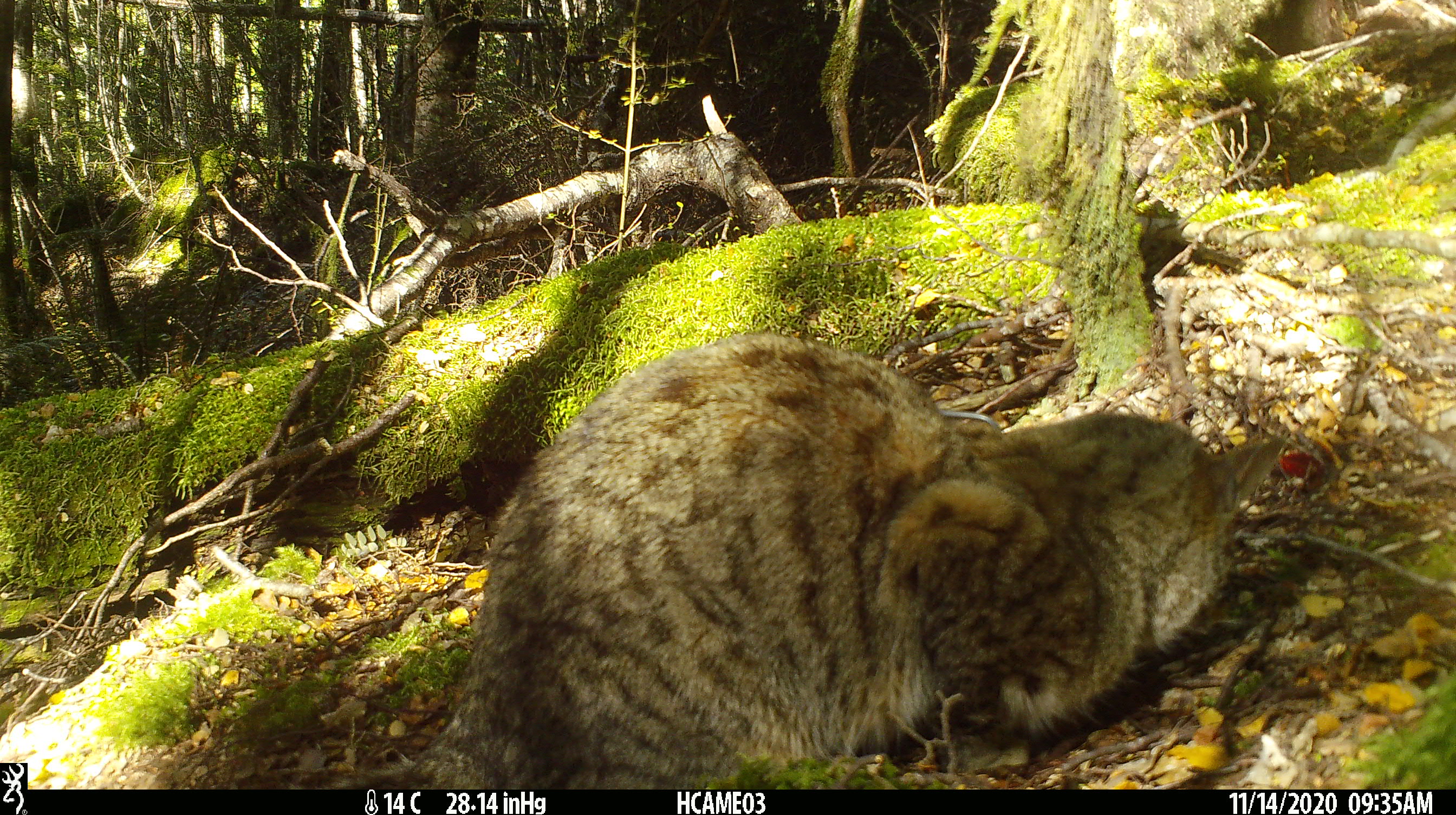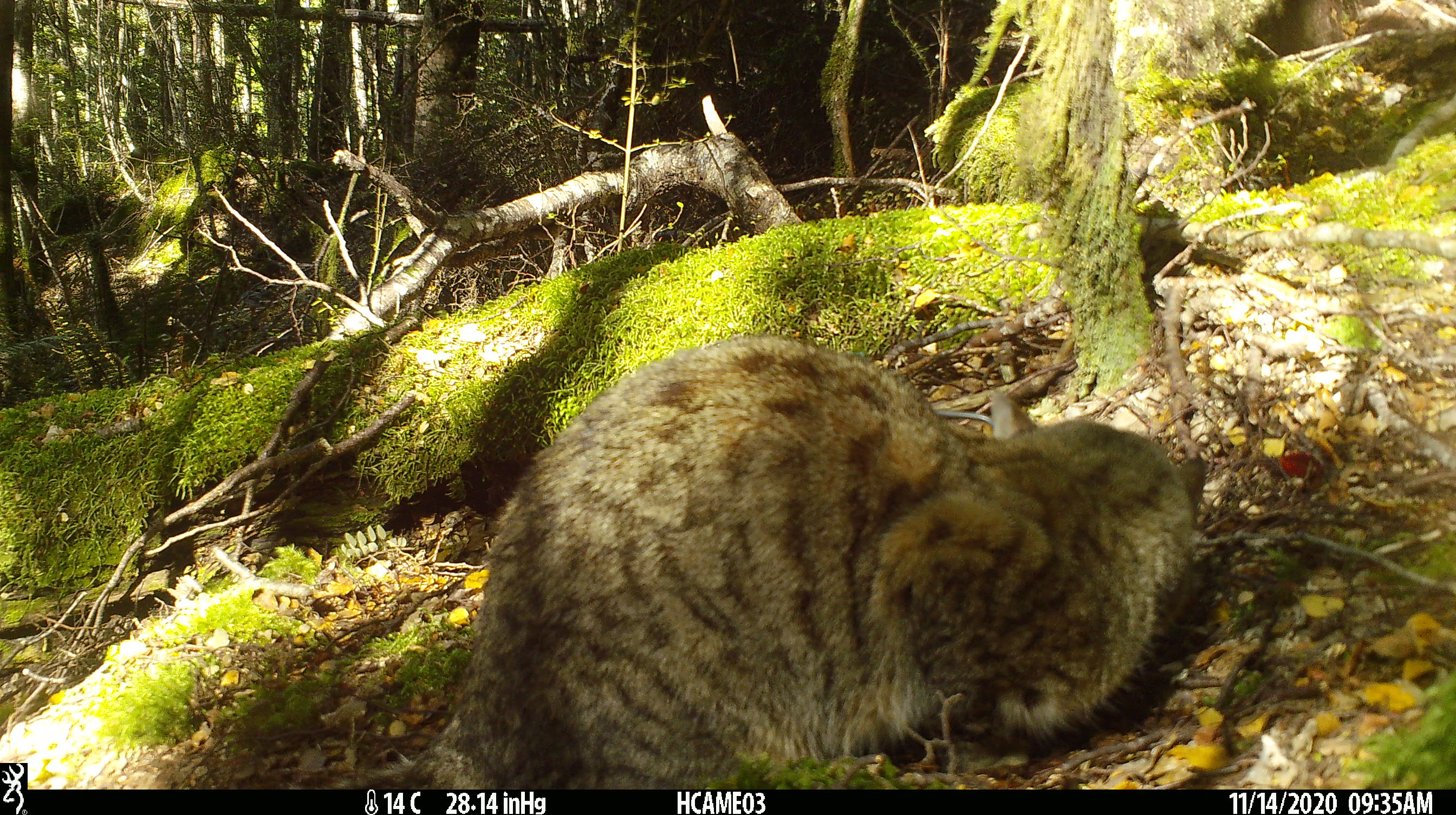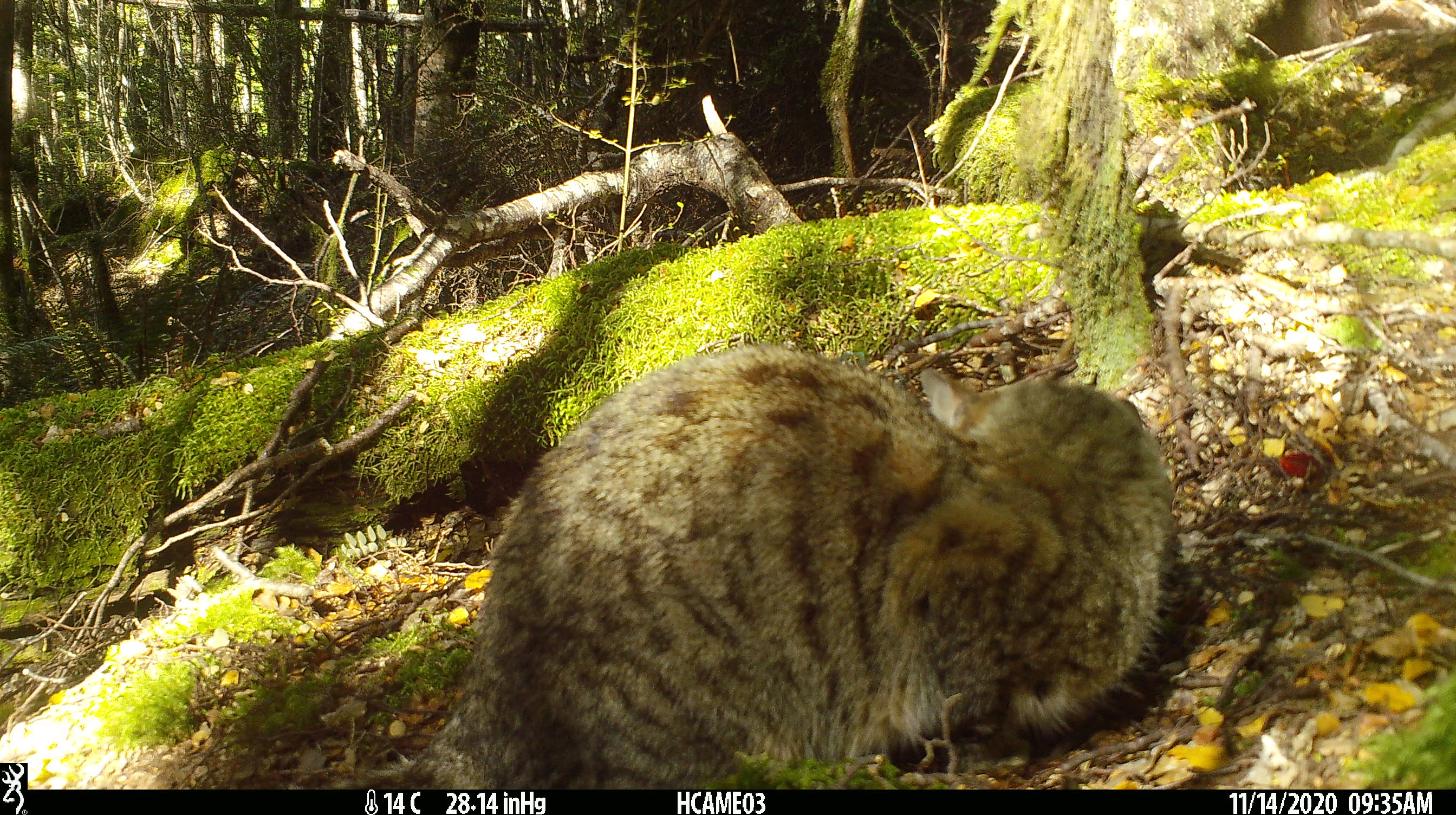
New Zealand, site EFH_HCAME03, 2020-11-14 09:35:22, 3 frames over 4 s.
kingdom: Animalia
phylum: Chordata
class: Mammalia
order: Carnivora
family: Felidae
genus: Felis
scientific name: Felis catus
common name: domestic cat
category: cat